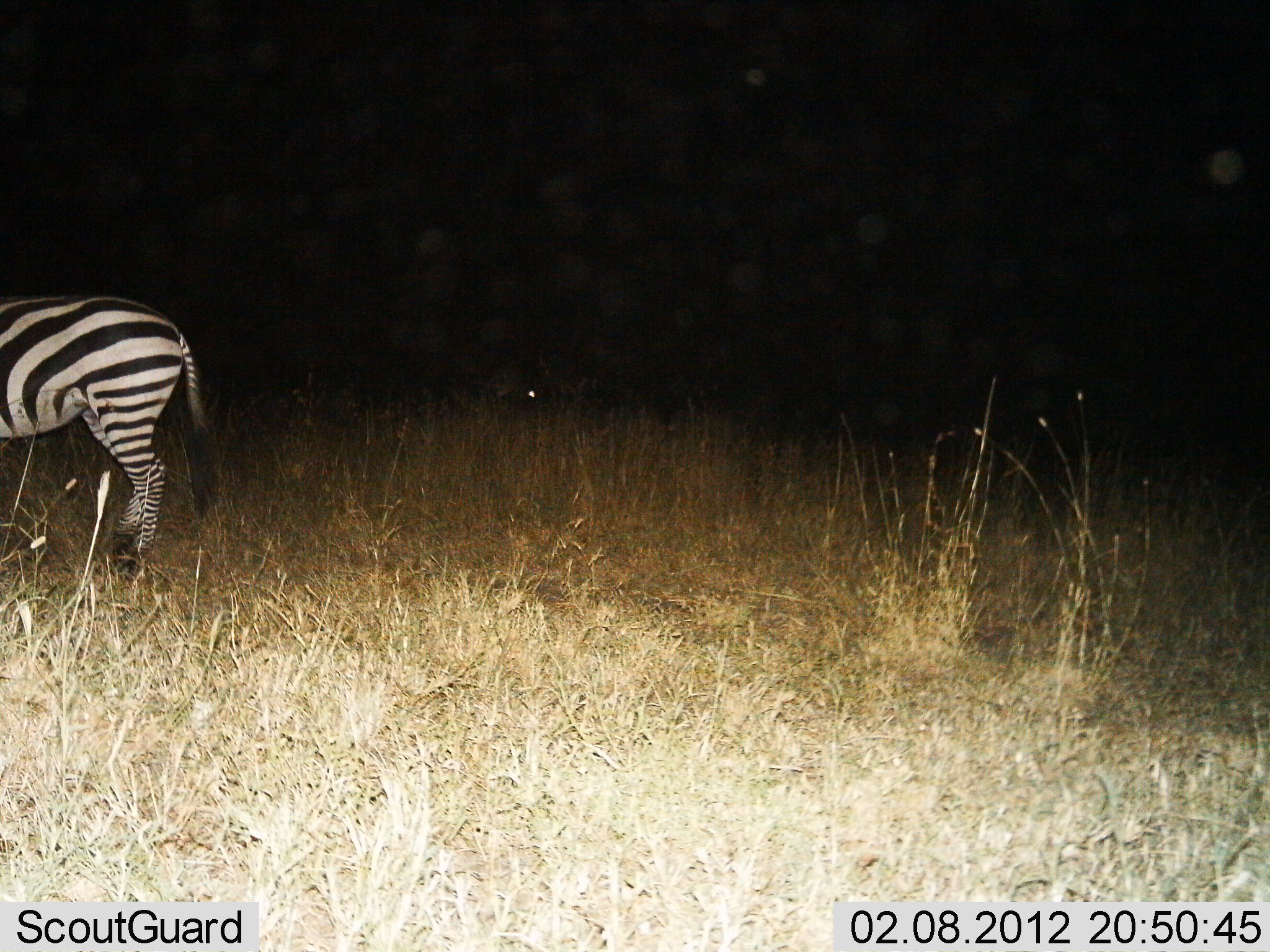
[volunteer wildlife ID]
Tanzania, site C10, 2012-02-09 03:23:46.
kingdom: Animalia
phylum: Chordata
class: Mammalia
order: Perissodactyla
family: Equidae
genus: Equus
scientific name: Equus quagga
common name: plains zebra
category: zebra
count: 1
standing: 92%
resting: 0%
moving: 8%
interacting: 0%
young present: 0%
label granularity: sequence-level